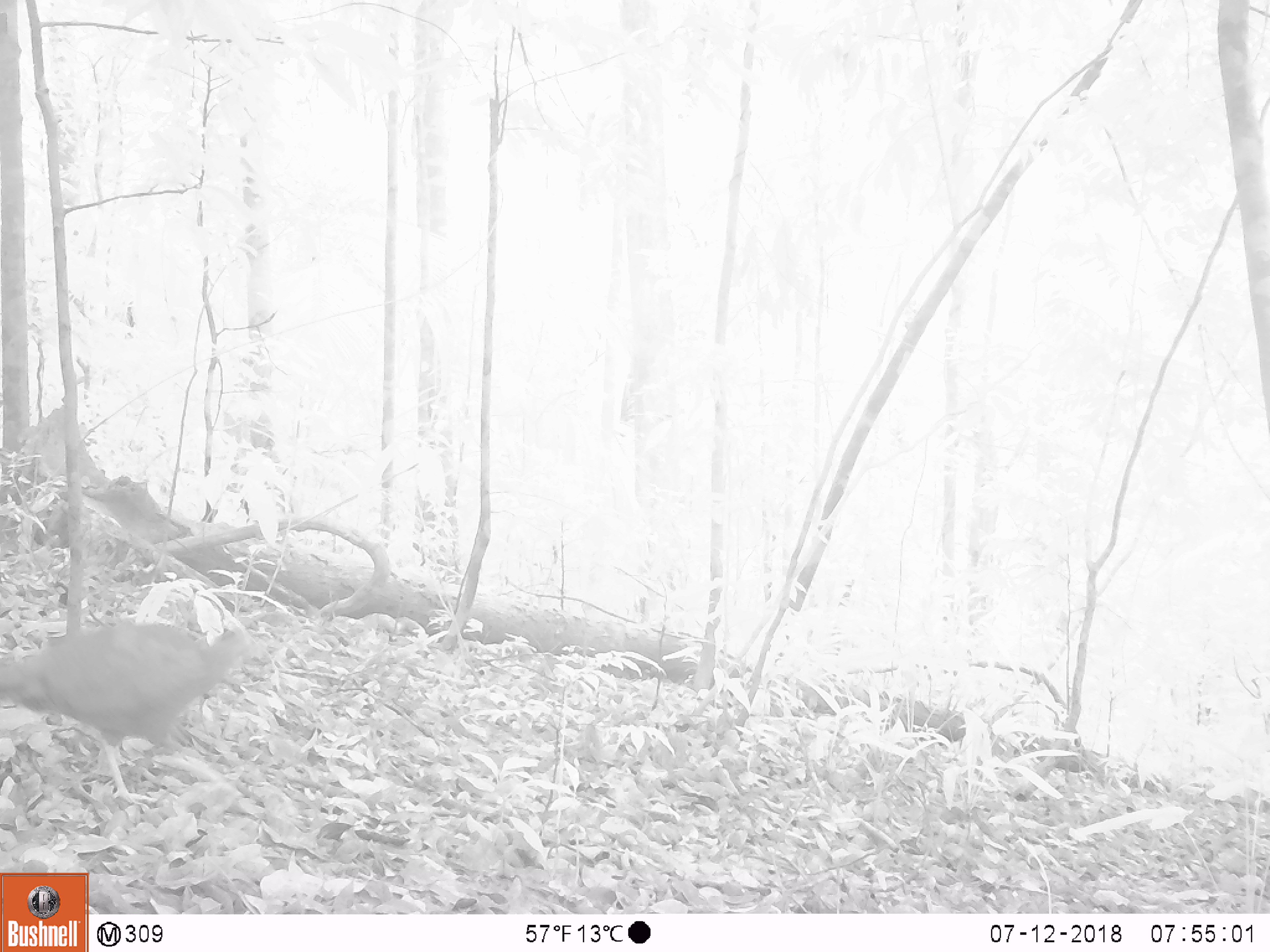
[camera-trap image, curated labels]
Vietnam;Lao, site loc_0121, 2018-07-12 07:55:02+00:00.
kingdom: Animalia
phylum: Chordata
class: Aves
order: Galliformes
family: Phasianidae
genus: Lophura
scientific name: Lophura nycthemera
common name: silver pheasant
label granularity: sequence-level